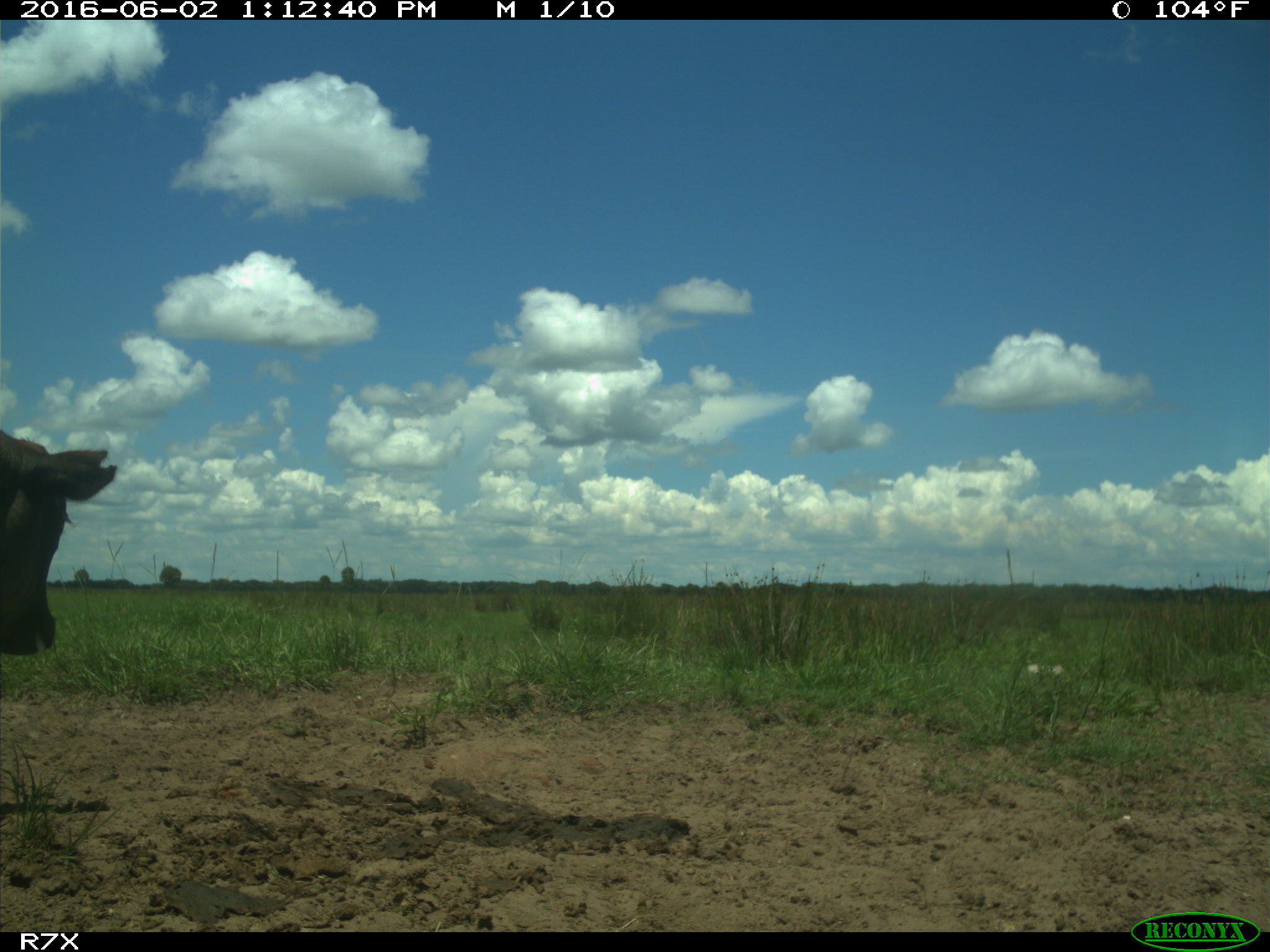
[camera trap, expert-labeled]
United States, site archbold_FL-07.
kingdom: Animalia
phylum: Chordata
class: Mammalia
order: Artiodactyla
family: Bovidae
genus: Bos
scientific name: Bos taurus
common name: domestic cow